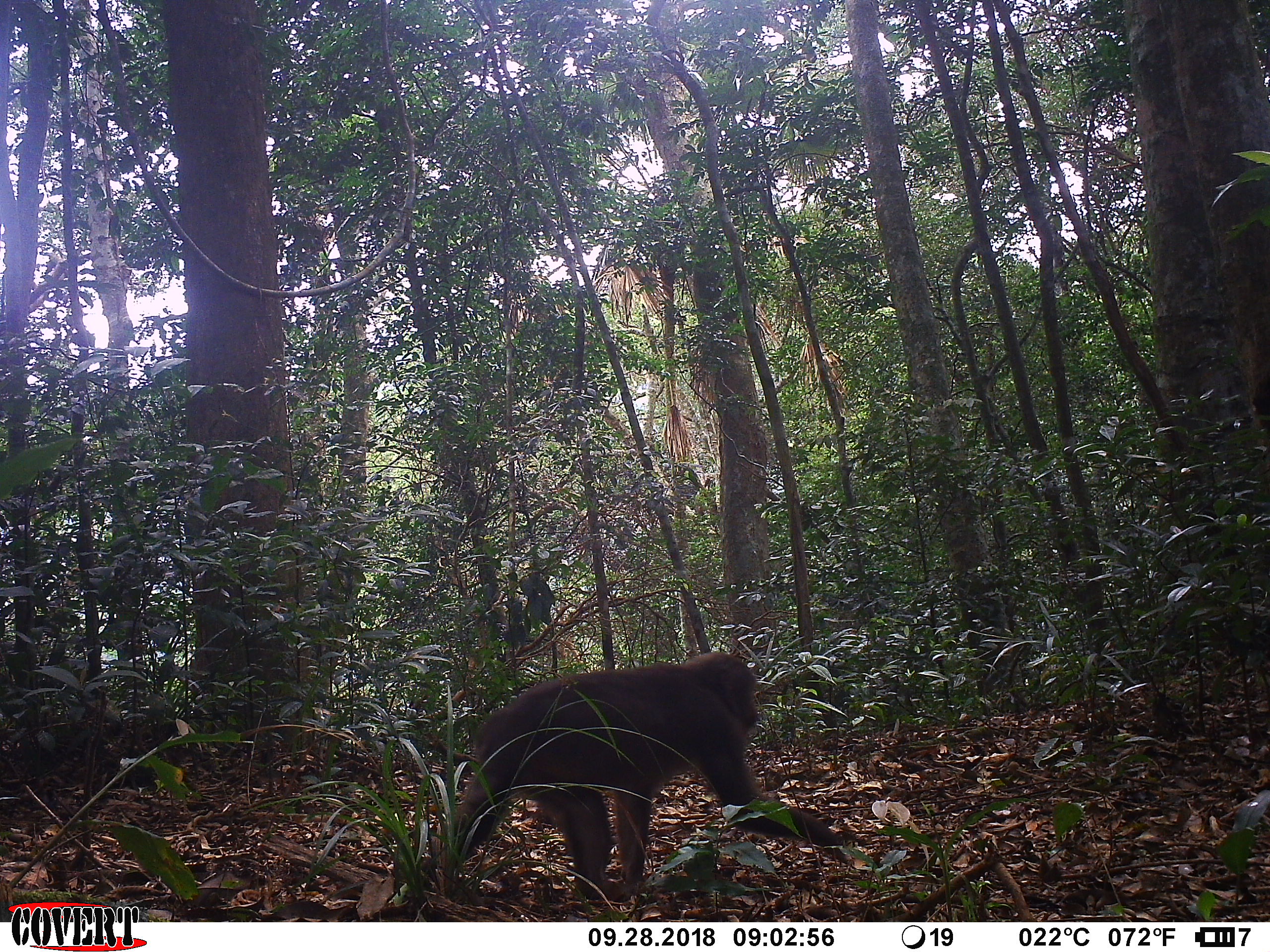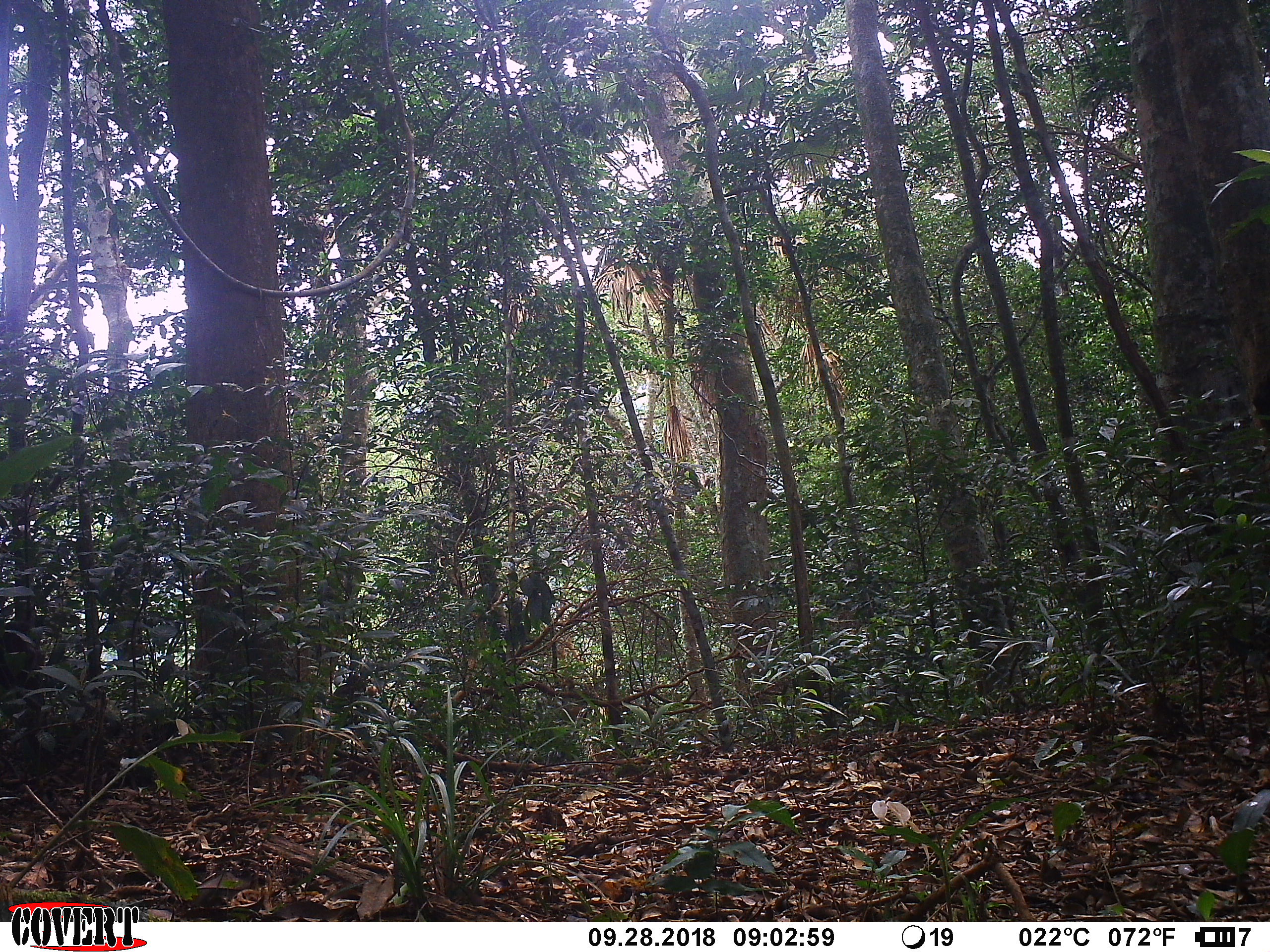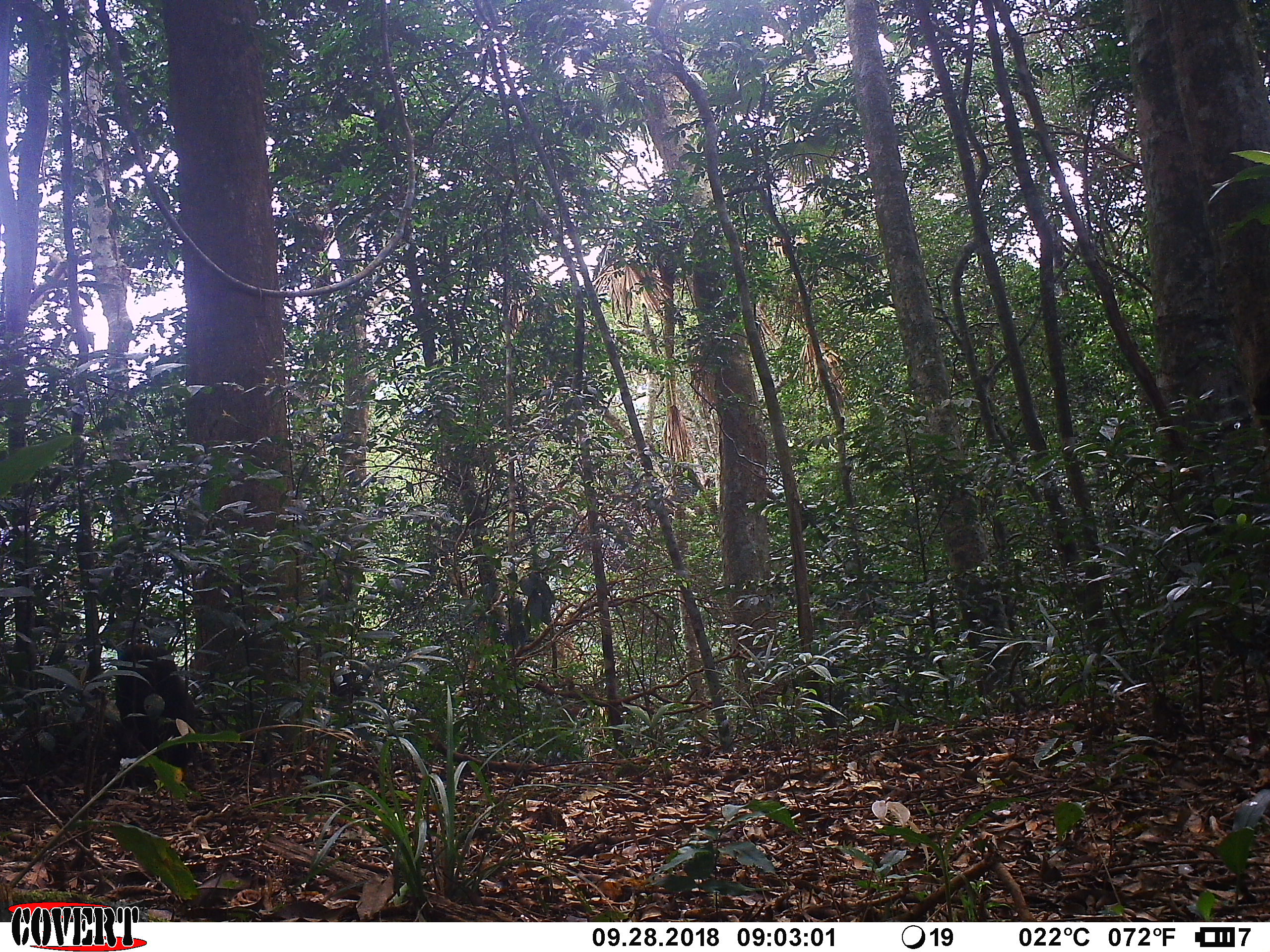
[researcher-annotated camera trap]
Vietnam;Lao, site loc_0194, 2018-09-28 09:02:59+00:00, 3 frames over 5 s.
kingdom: Animalia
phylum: Chordata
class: Mammalia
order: Primates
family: Cercopithecidae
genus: Macaca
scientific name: Macaca arctoides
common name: stump-tailed macaque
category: stump tailed macaque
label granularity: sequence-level